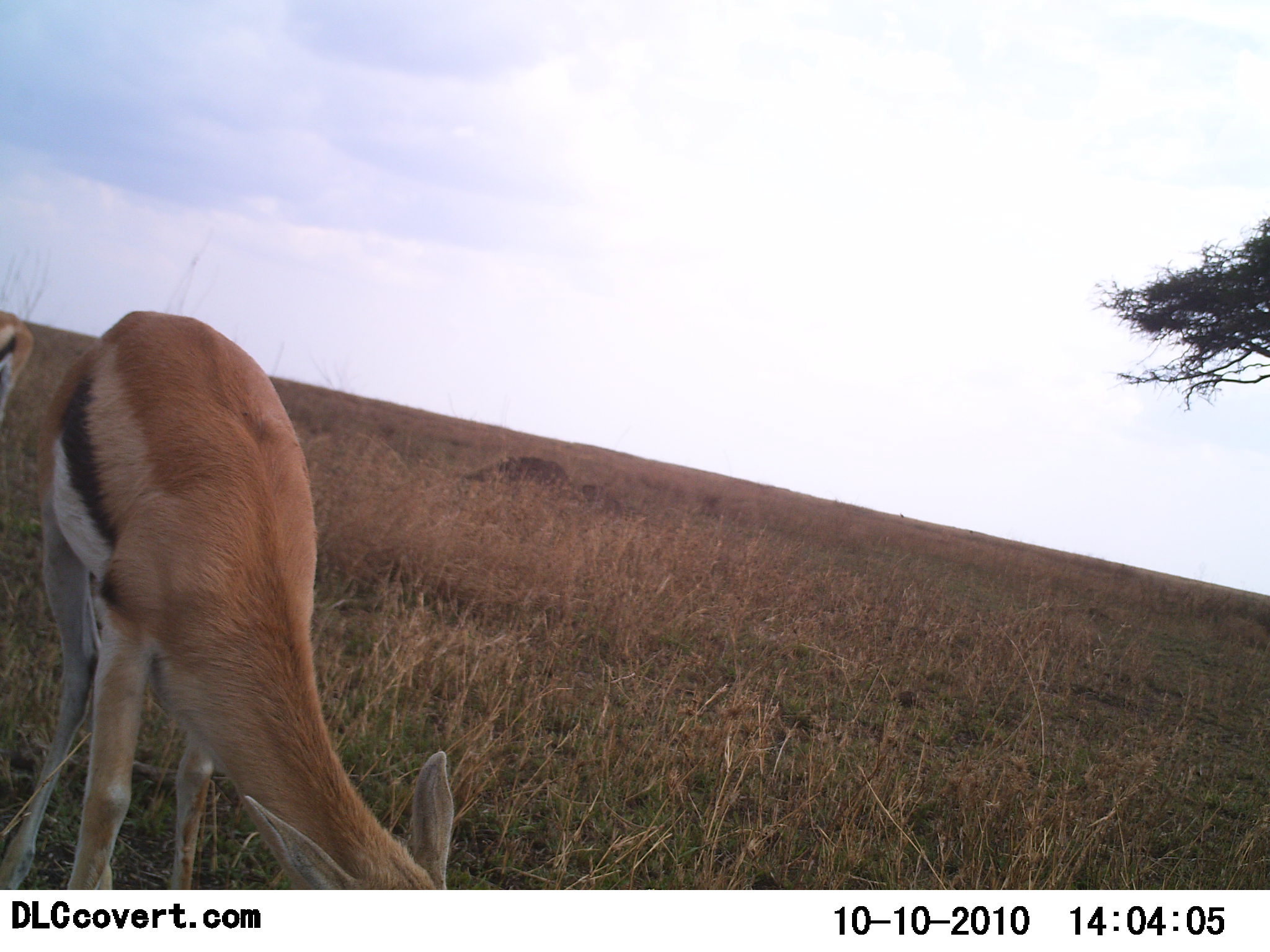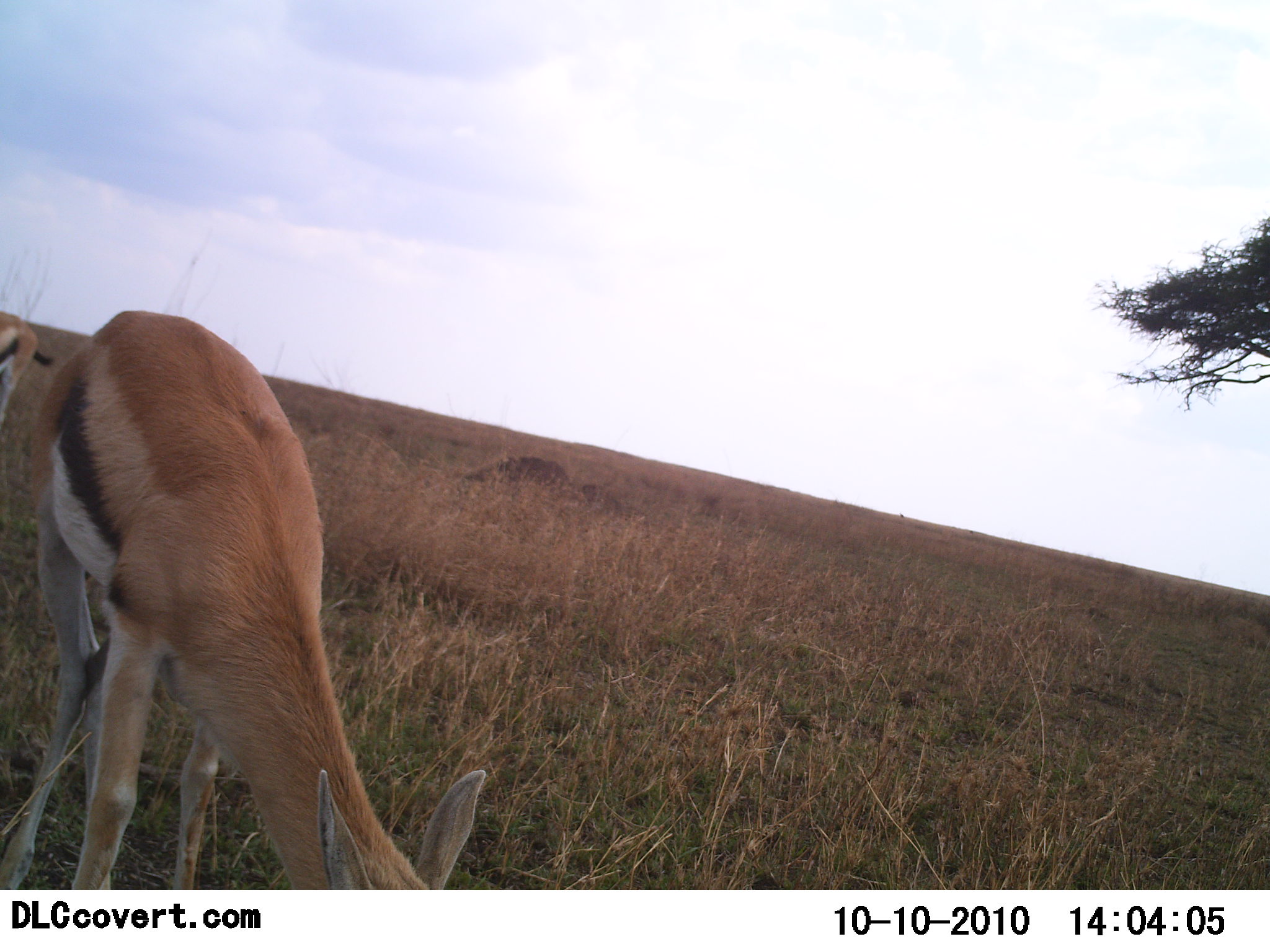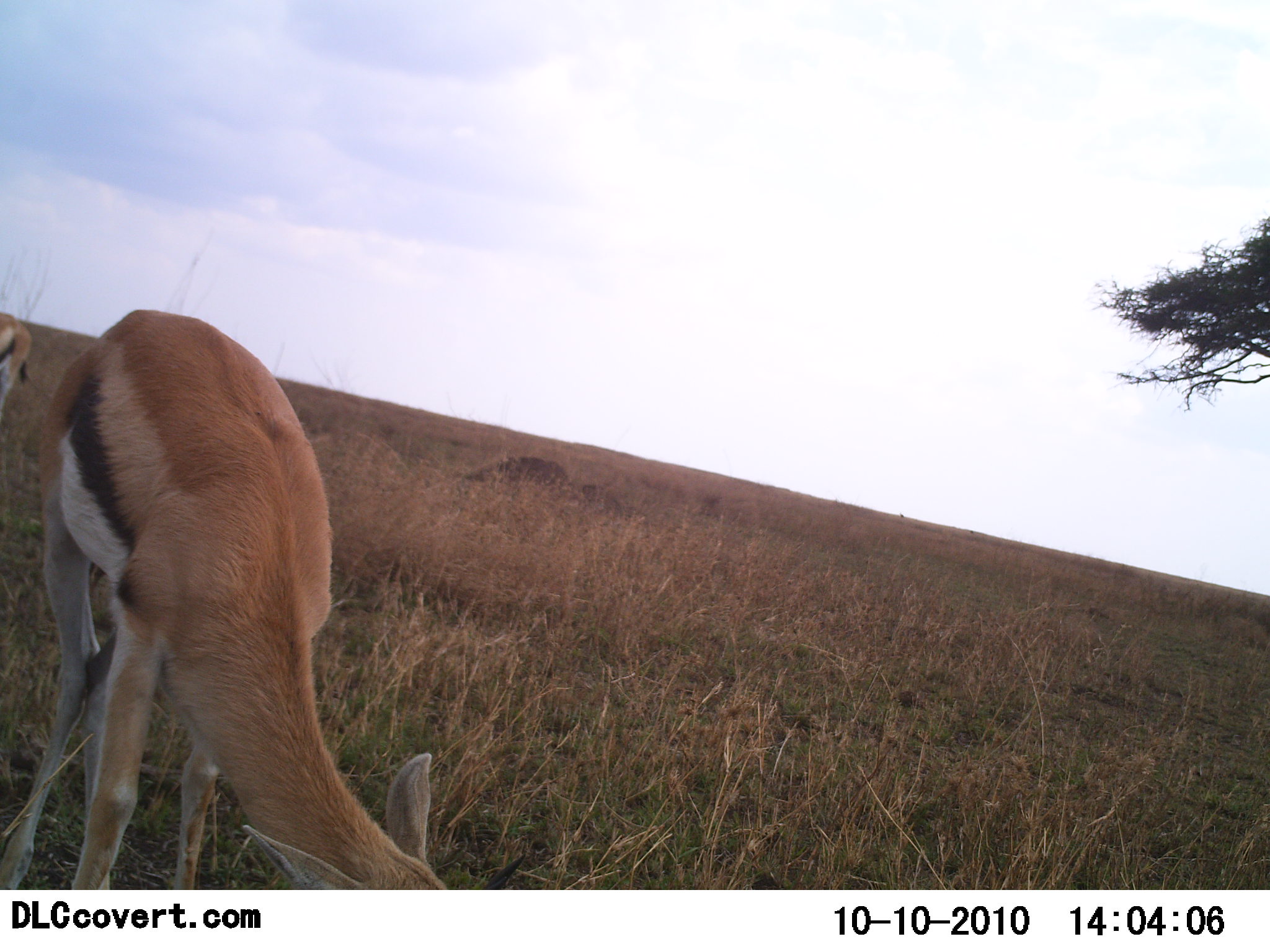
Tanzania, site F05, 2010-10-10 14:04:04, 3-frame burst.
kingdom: Animalia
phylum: Chordata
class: Mammalia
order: Artiodactyla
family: Bovidae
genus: Eudorcas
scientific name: Eudorcas thomsonii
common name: thomson's gazelle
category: gazellethomsons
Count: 2.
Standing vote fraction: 31%.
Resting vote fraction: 0%.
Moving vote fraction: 0%.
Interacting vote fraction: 0%.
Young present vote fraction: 6%.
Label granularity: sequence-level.